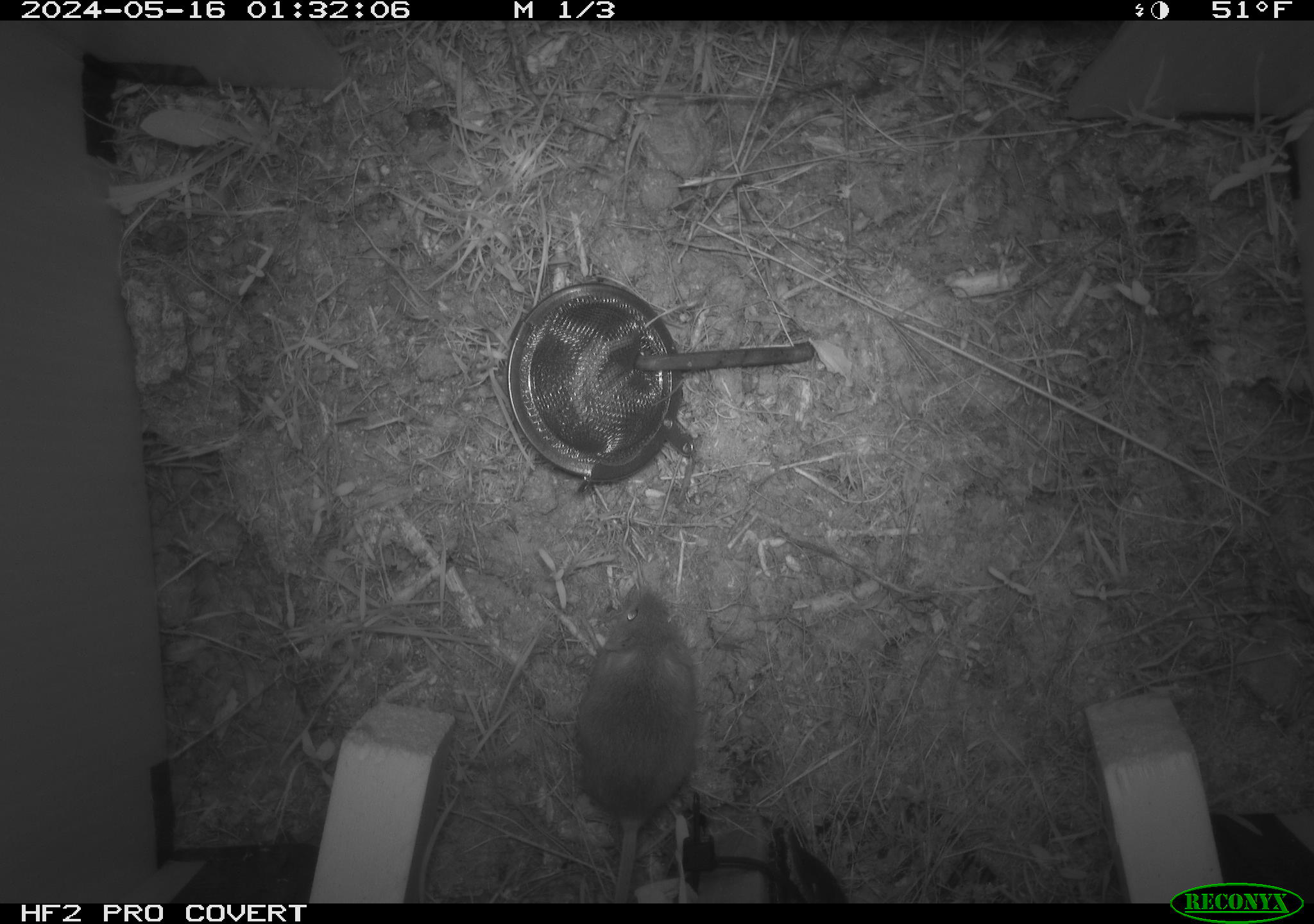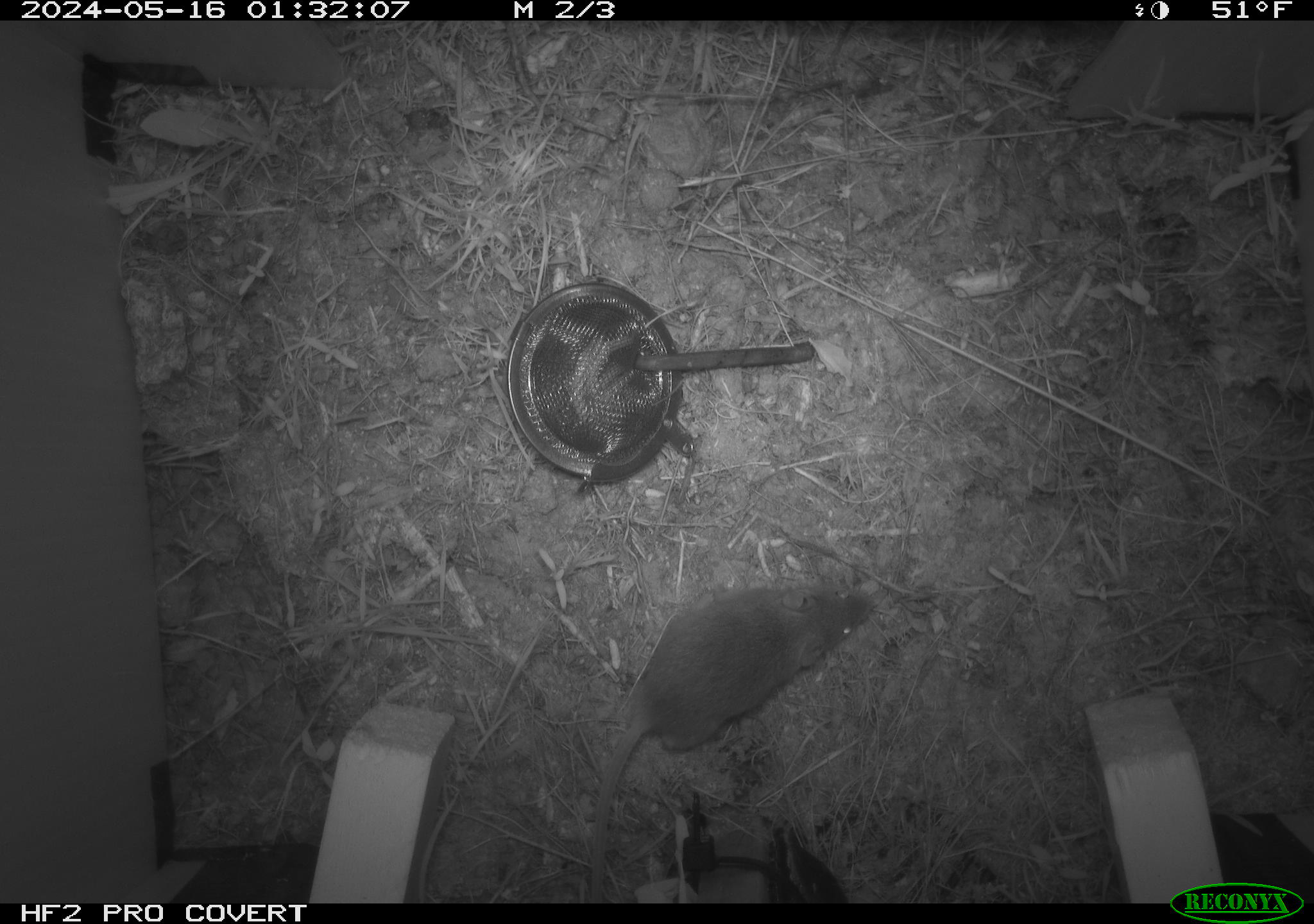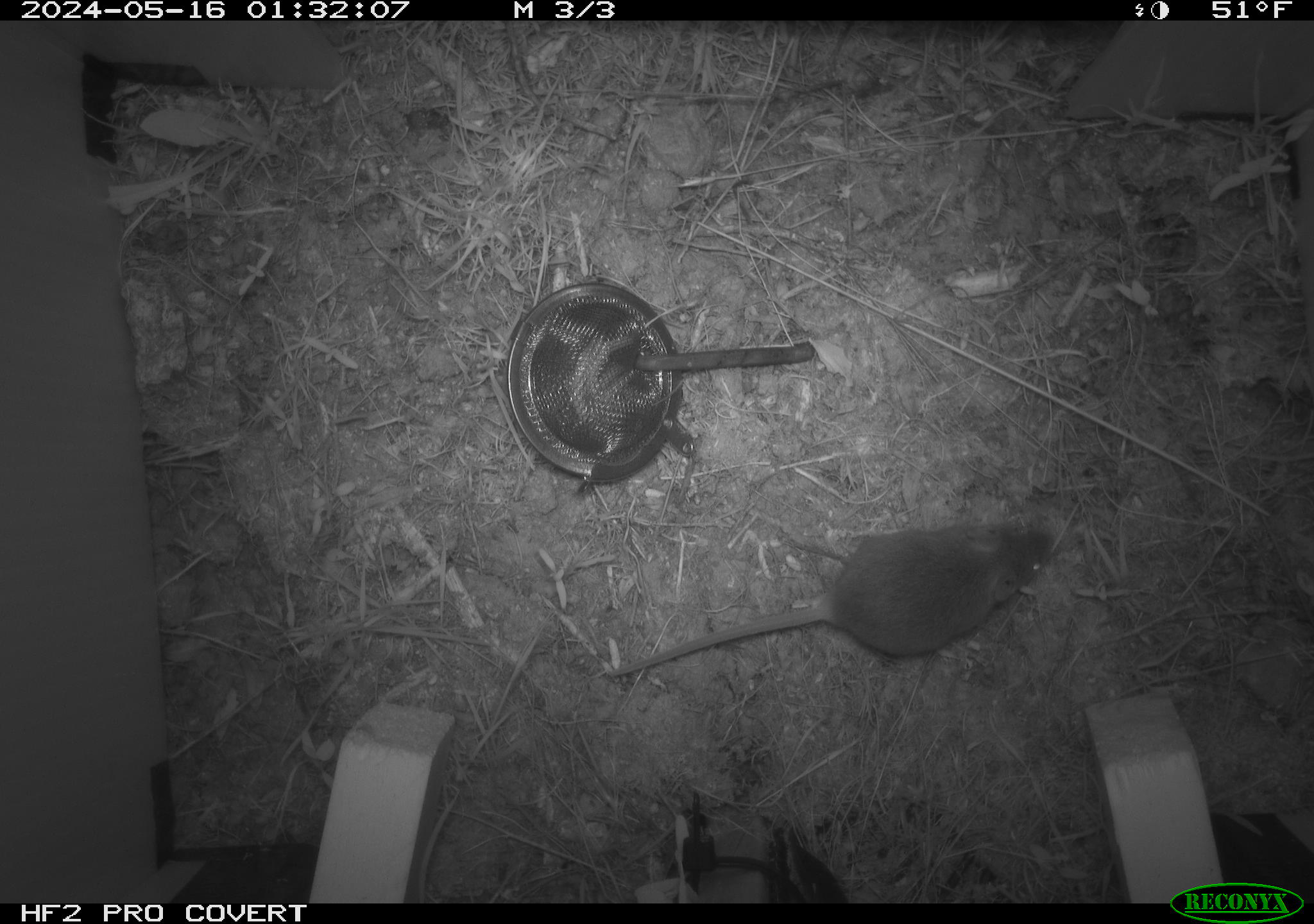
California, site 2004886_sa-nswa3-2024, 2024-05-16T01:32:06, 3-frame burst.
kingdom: Animalia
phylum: Chordata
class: Mammalia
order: Rodentia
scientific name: Rodentia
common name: rodent